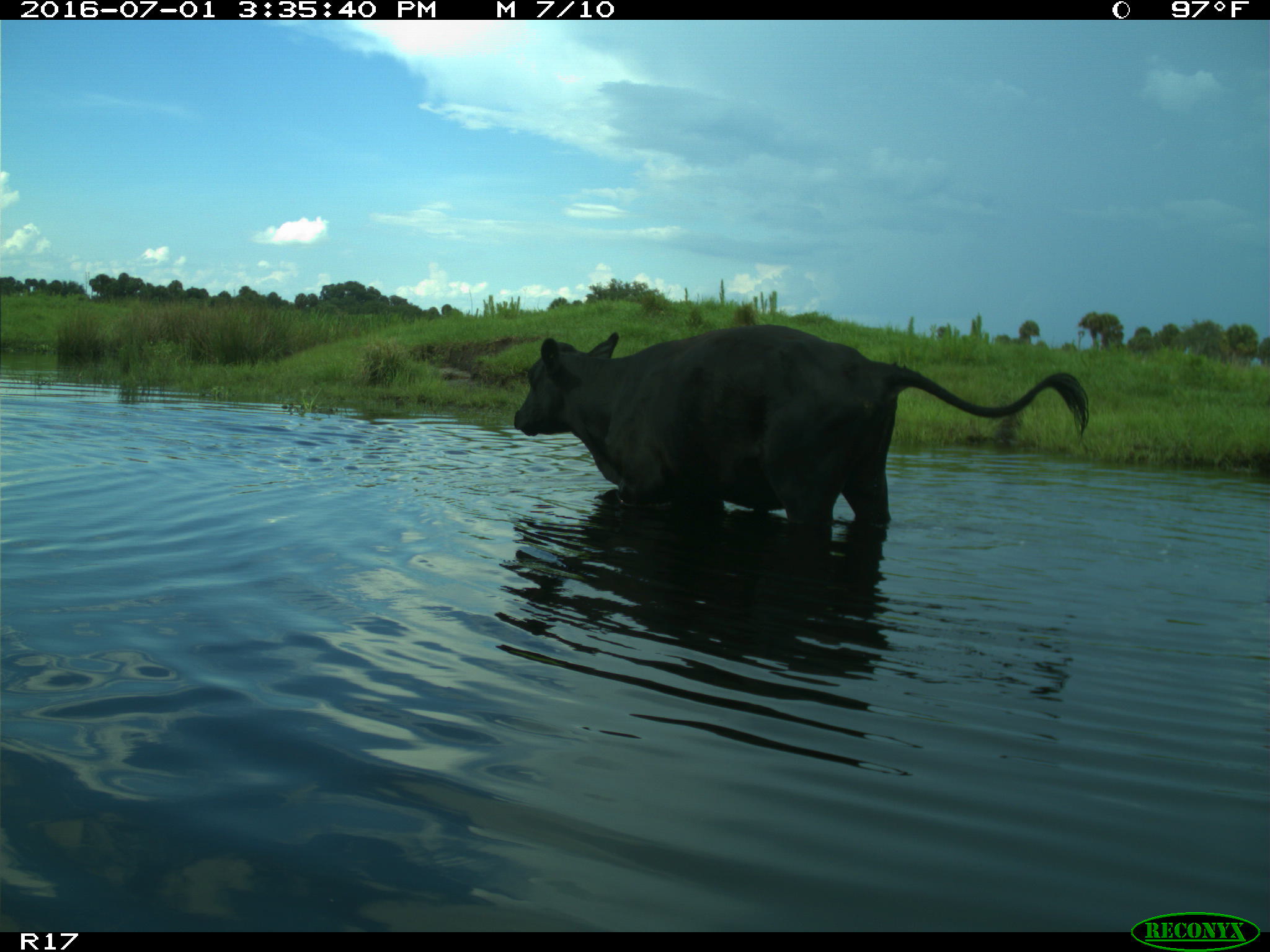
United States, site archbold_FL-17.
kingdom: Animalia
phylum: Chordata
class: Mammalia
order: Artiodactyla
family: Bovidae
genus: Bos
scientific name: Bos taurus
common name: domestic cow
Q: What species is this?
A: Bos taurus (domestic cow).